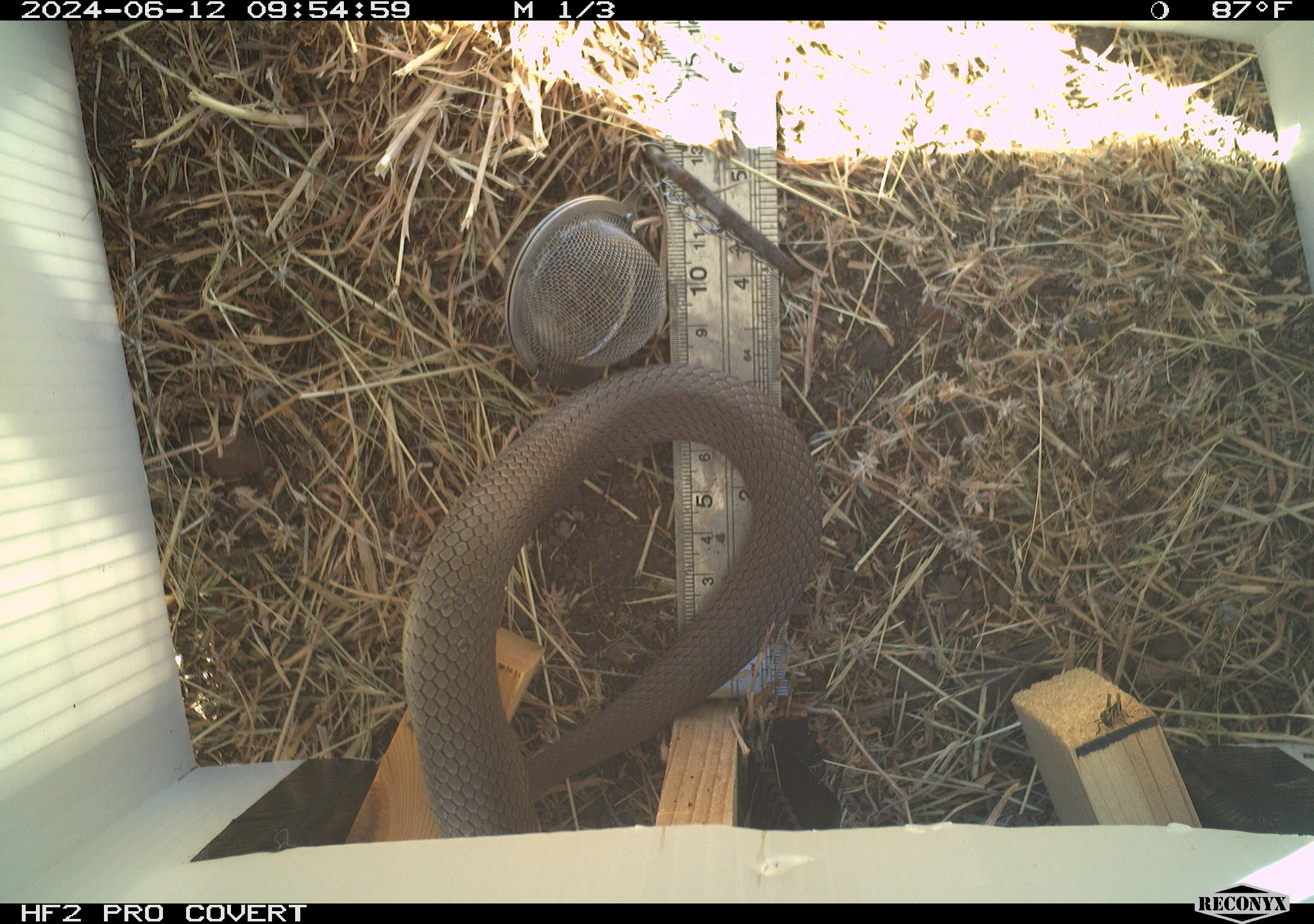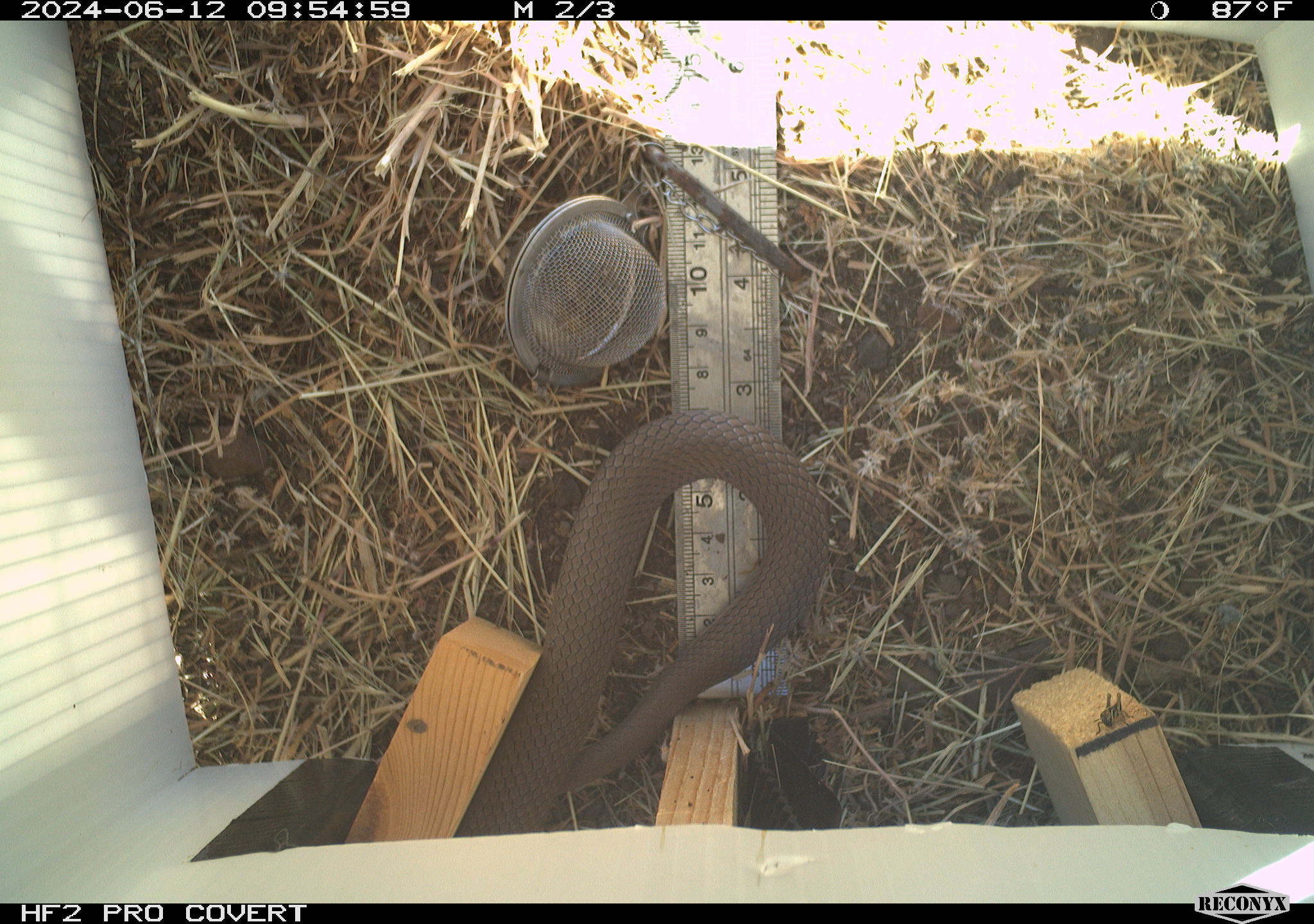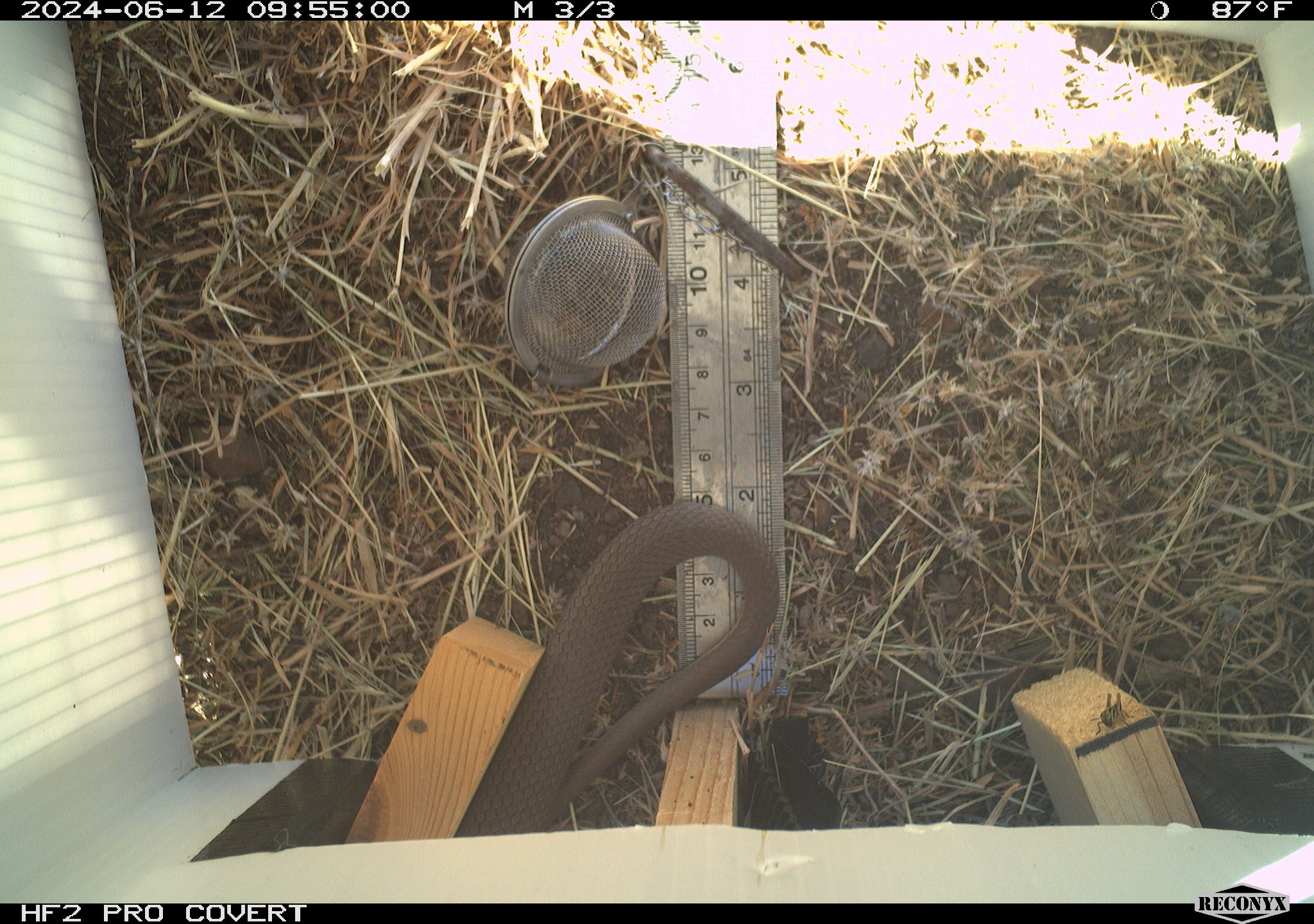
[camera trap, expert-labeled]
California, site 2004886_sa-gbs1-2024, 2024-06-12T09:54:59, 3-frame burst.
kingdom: Animalia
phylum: Chordata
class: Reptilia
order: Squamata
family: Colubridae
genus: Coluber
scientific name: Coluber constrictor mormon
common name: western yellow-bellied racer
Western yellow-bellied racer (Coluber constrictor mormon).